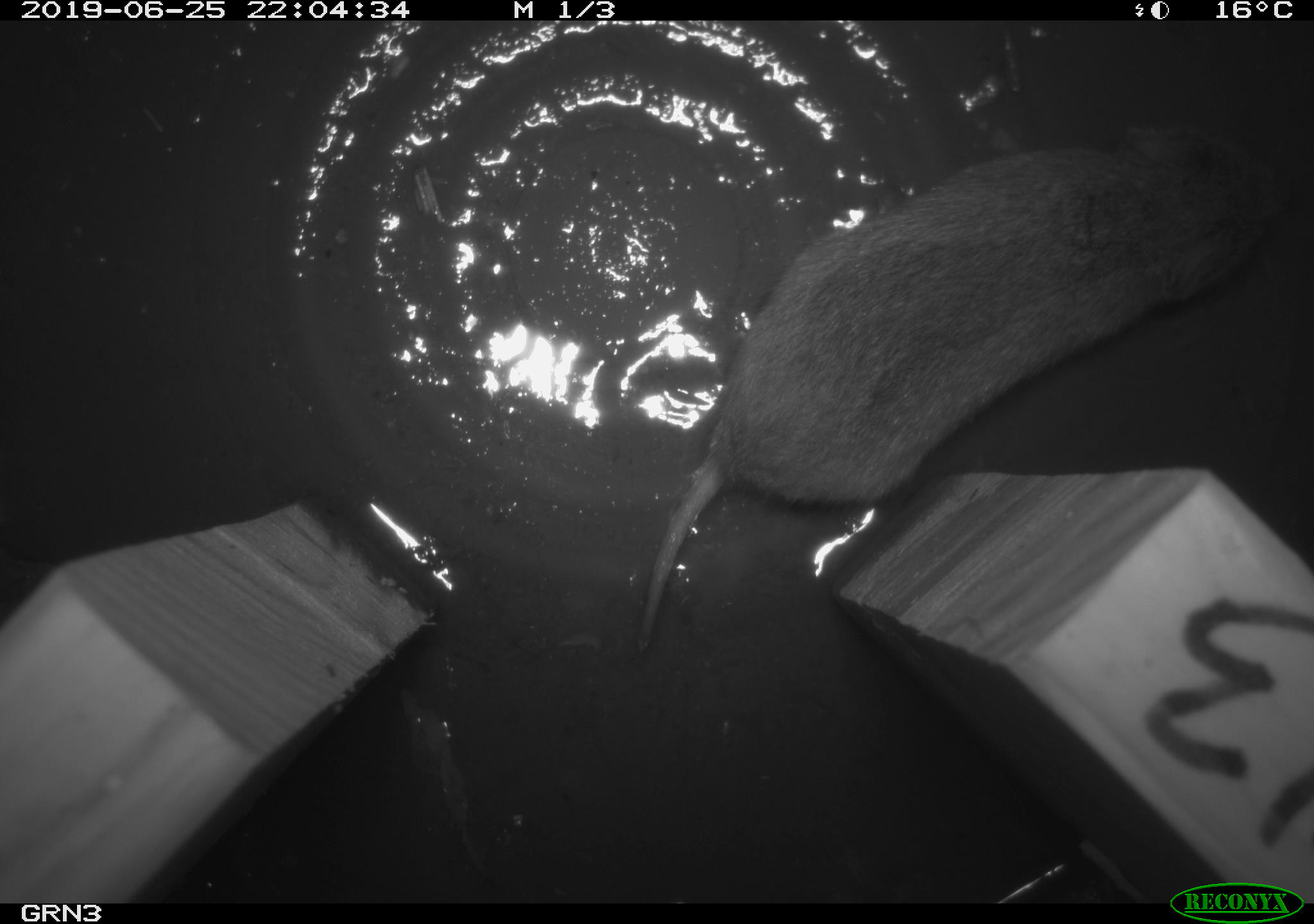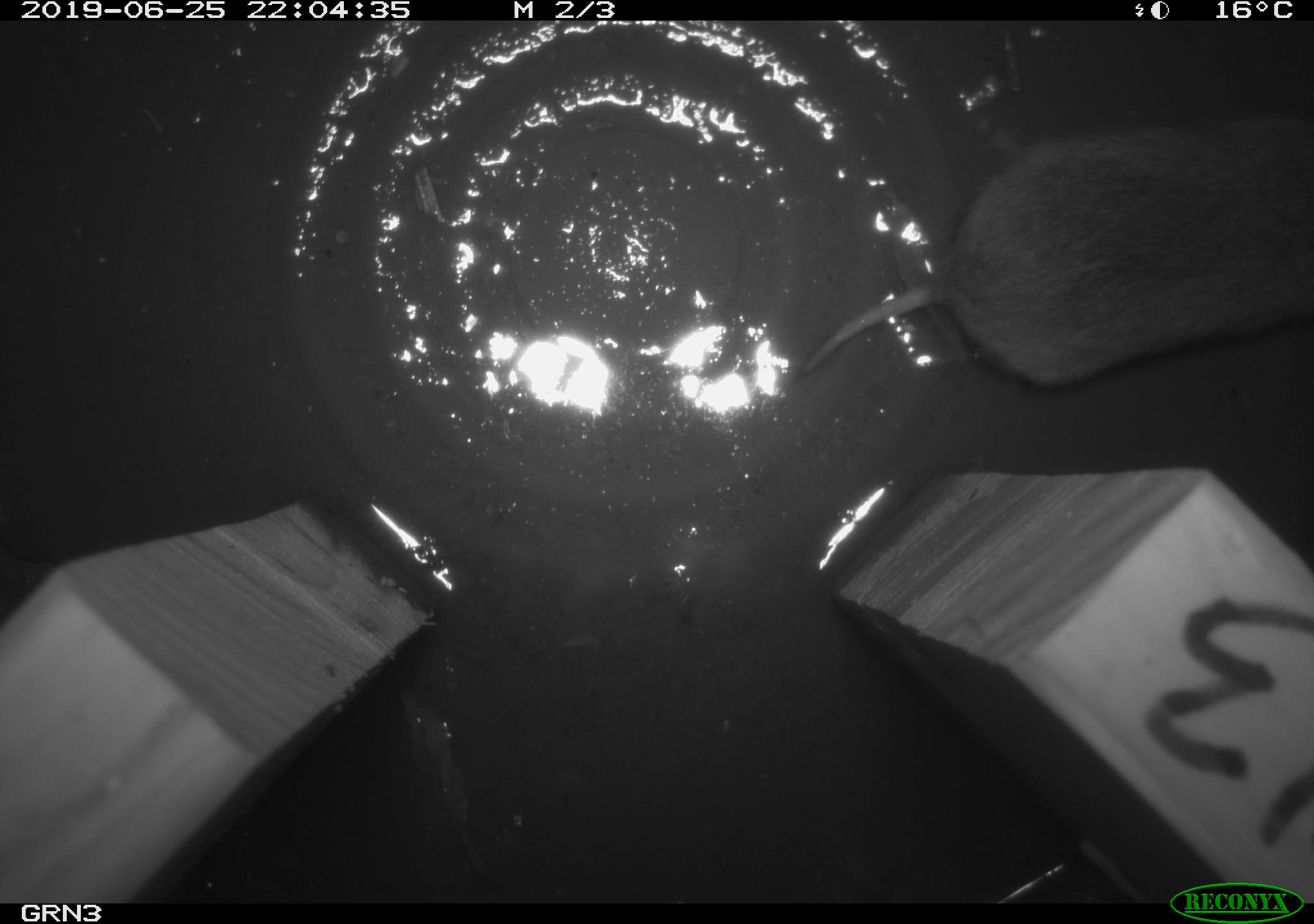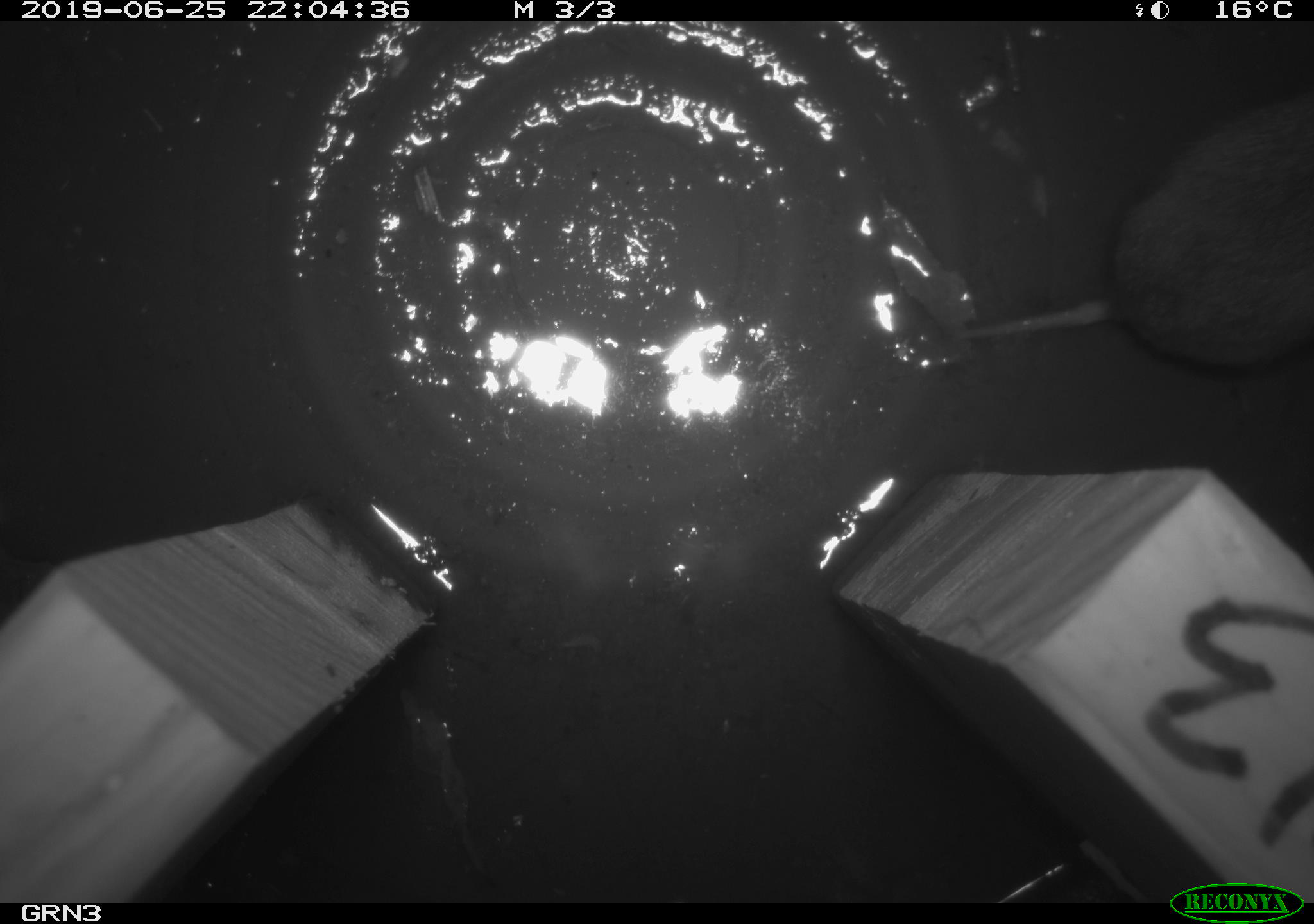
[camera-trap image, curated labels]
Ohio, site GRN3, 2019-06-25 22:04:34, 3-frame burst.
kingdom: Animalia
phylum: Chordata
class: Mammalia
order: Rodentia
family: Cricetidae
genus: Microtus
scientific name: Microtus pennsylvanicus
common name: meadow vole